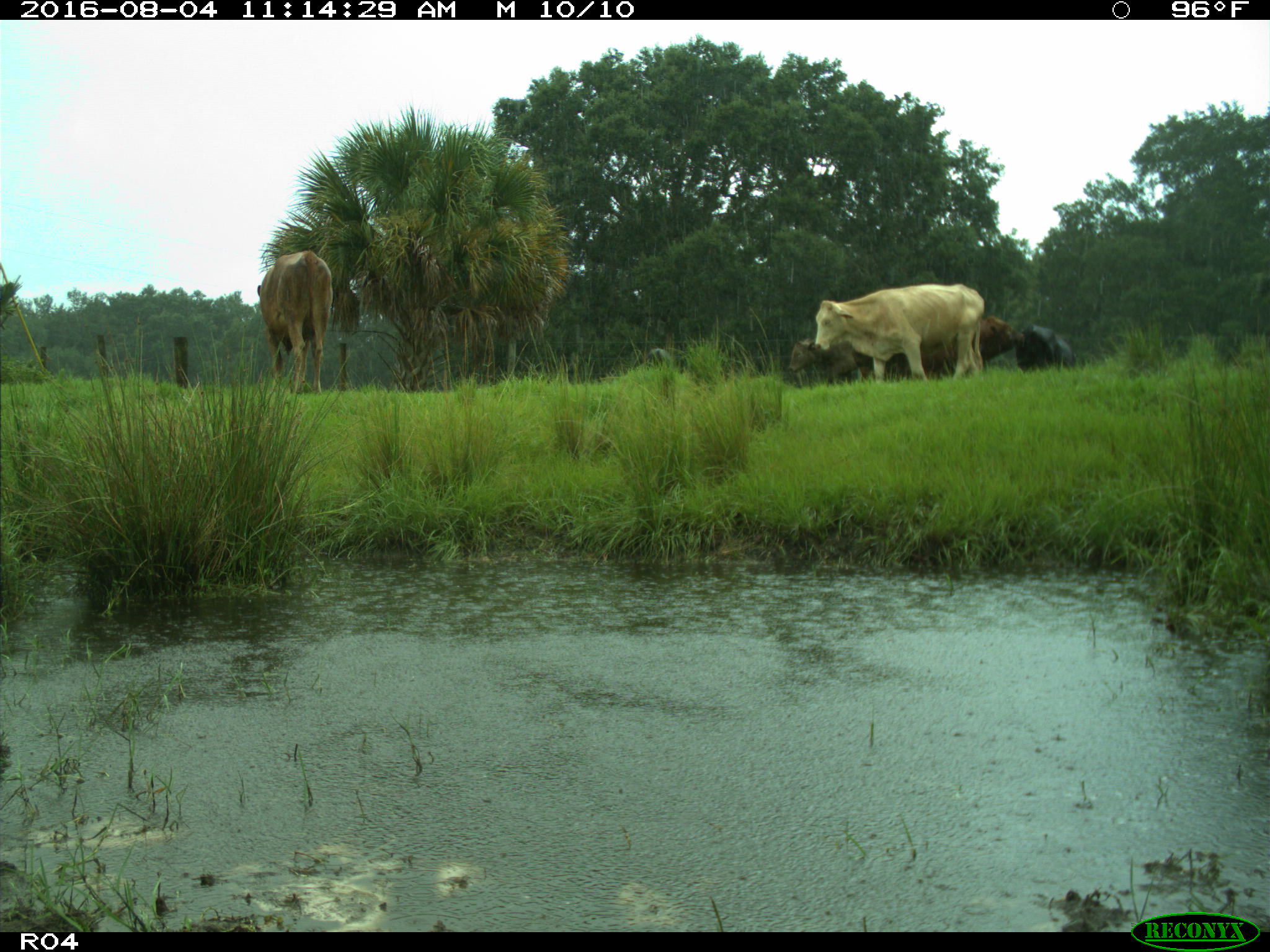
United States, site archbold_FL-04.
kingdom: Animalia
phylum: Chordata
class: Mammalia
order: Artiodactyla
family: Bovidae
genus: Bos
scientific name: Bos taurus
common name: domestic cow